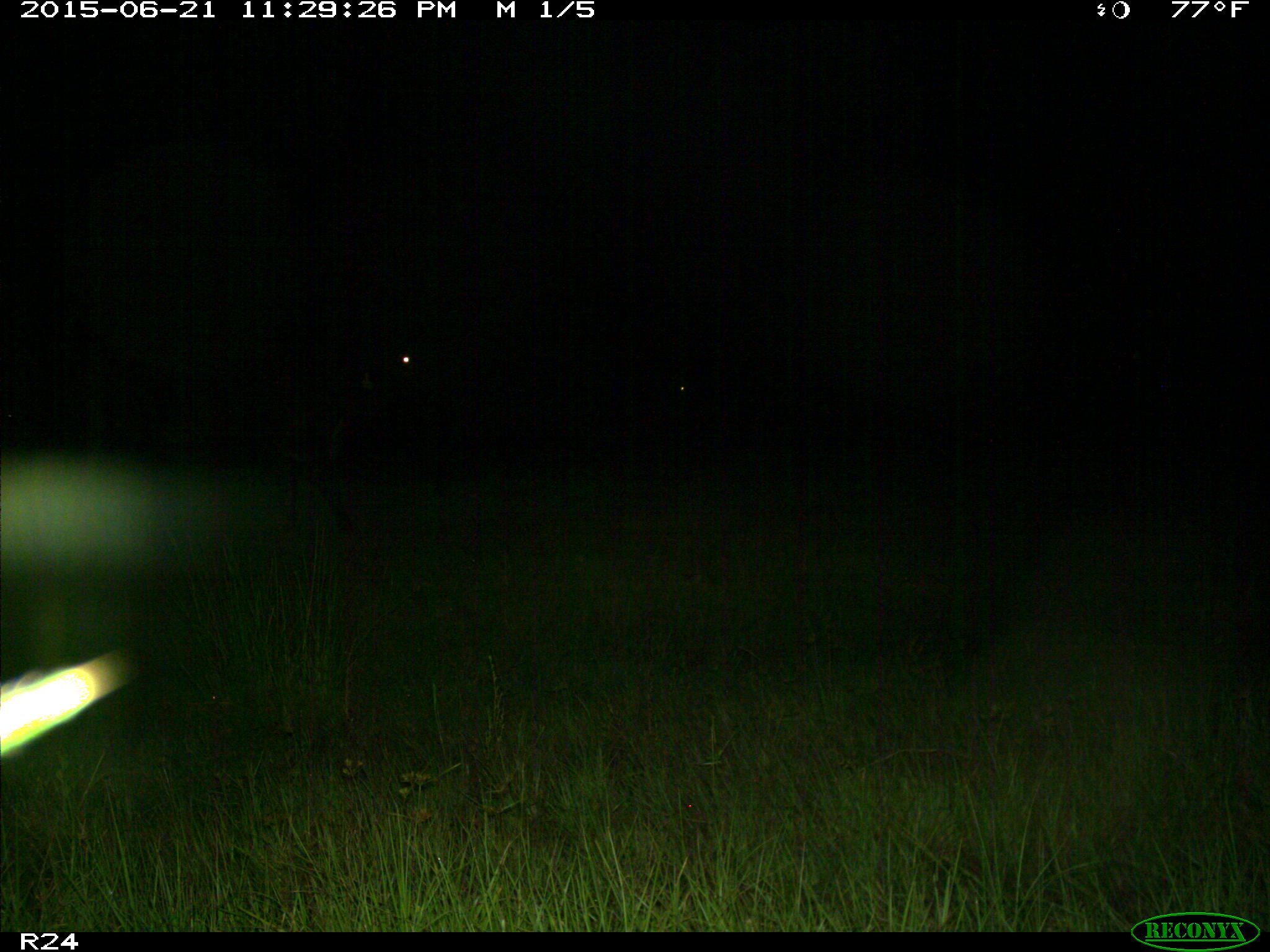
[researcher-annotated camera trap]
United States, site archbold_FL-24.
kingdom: Animalia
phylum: Chordata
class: Mammalia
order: Artiodactyla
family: Bovidae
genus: Bos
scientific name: Bos taurus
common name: domestic cow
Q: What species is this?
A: Bos taurus (domestic cow).